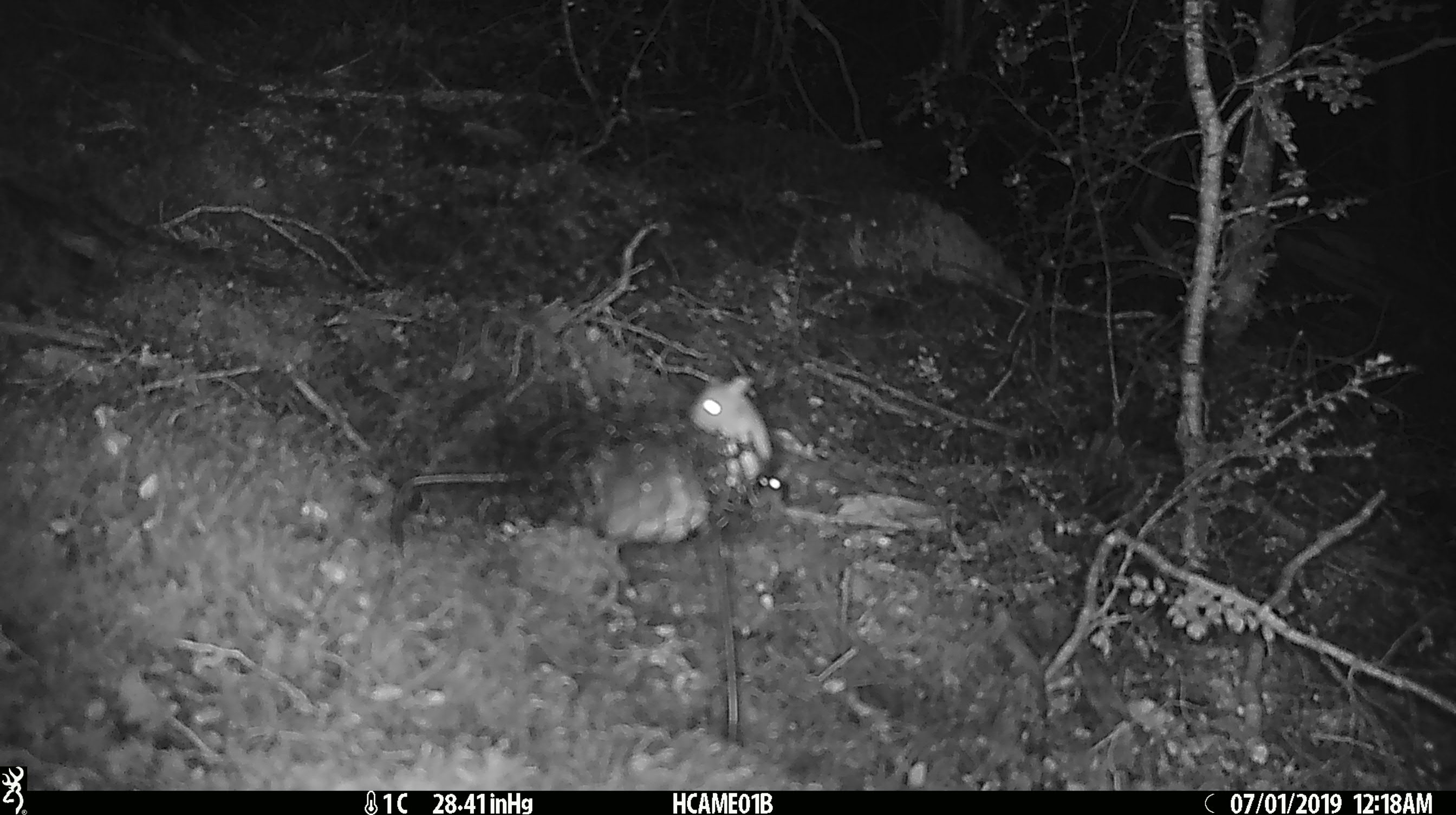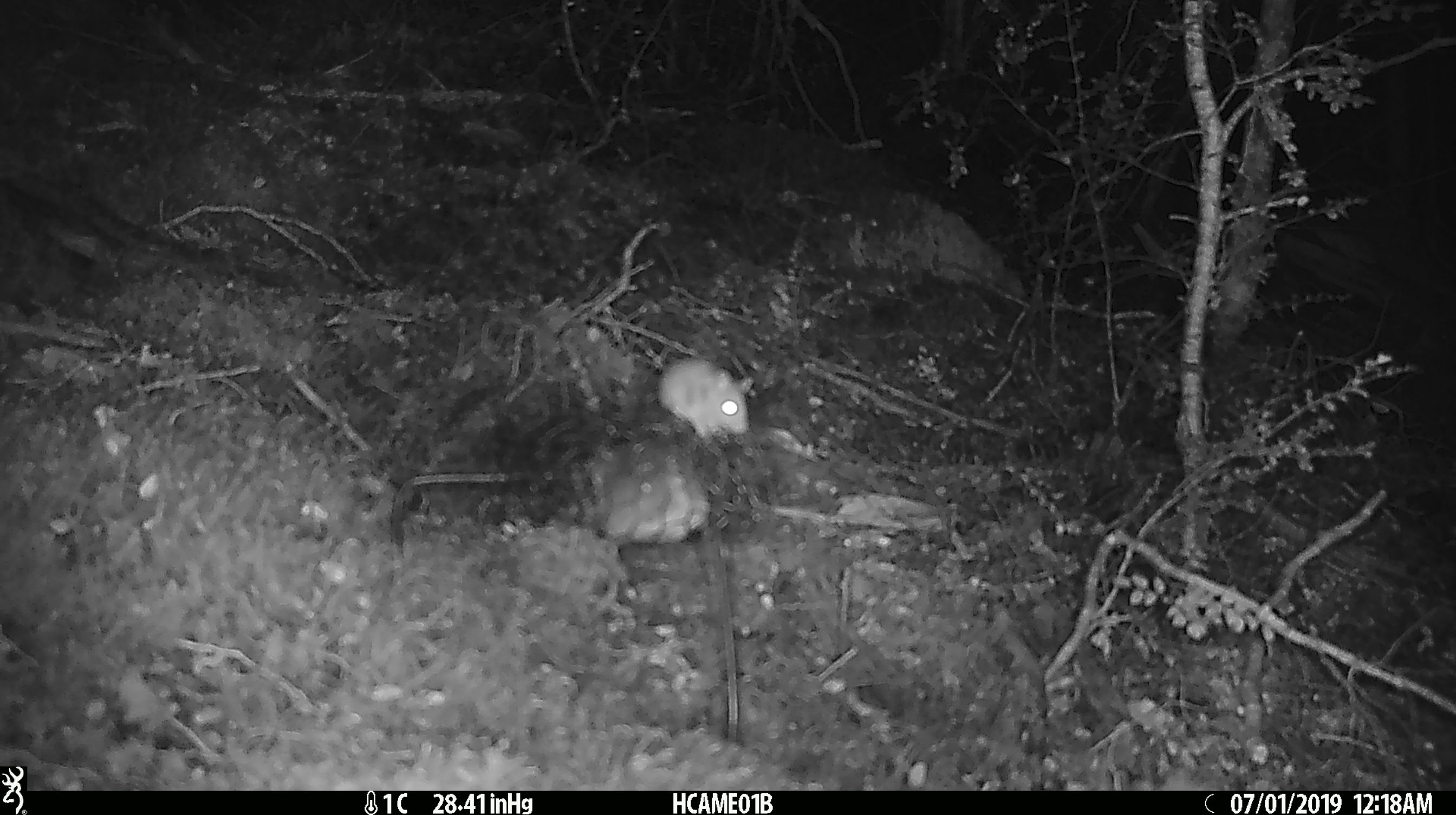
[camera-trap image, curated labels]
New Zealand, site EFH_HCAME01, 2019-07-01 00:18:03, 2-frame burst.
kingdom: Animalia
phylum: Chordata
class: Mammalia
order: Rodentia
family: Muridae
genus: Mus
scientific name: Mus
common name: mouse